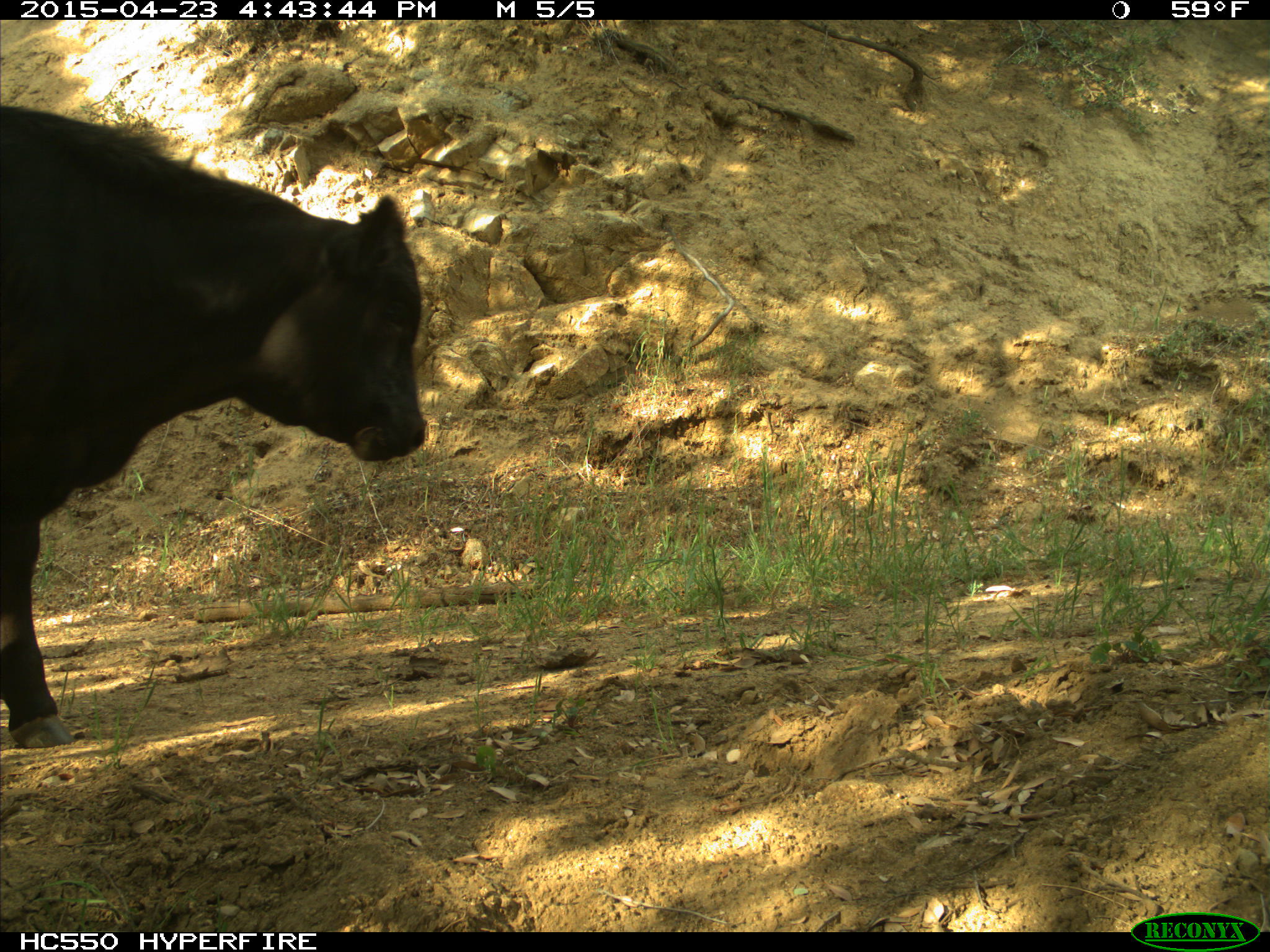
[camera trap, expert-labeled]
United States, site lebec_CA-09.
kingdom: Animalia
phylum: Chordata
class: Mammalia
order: Artiodactyla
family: Bovidae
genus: Bos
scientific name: Bos taurus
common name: domestic cow